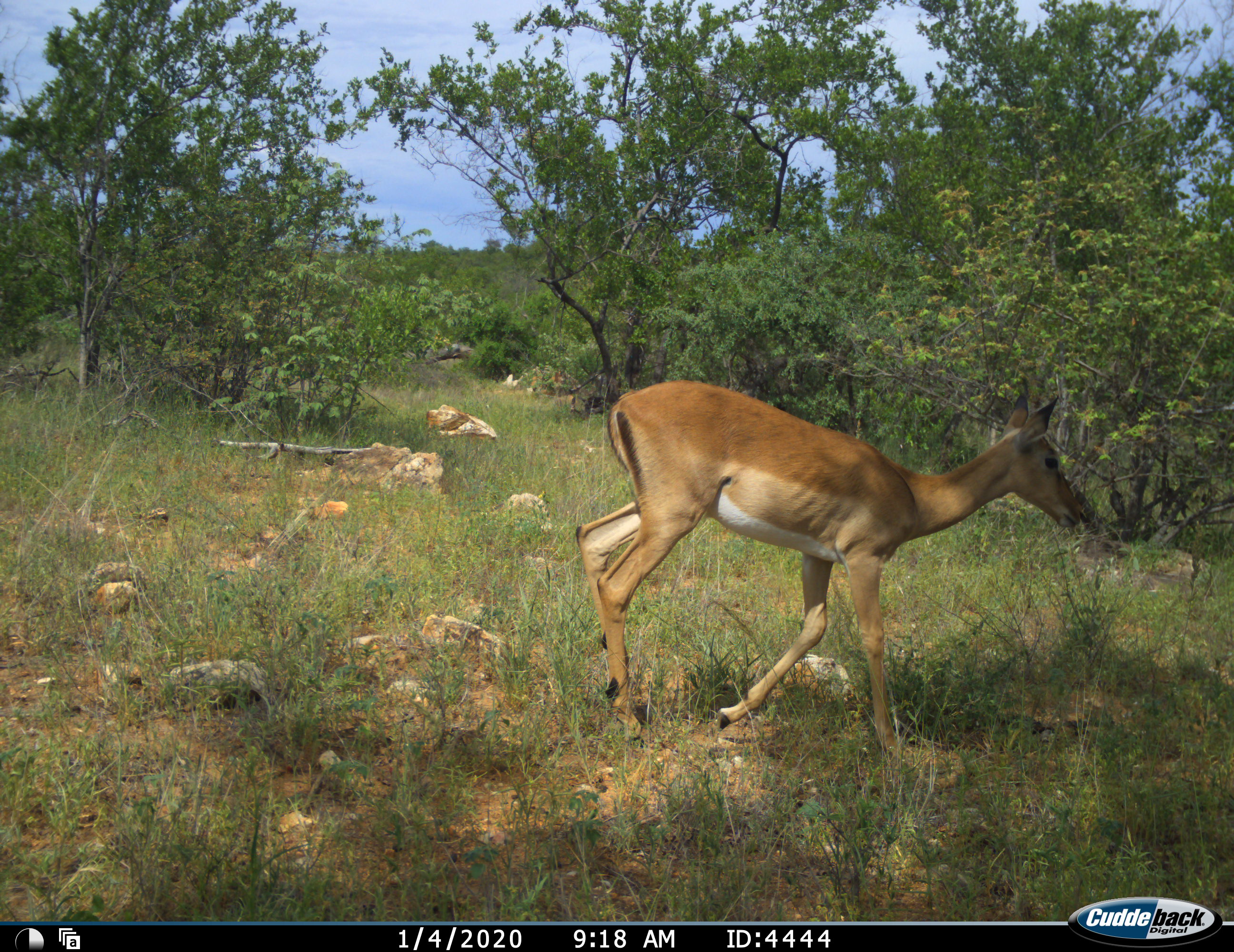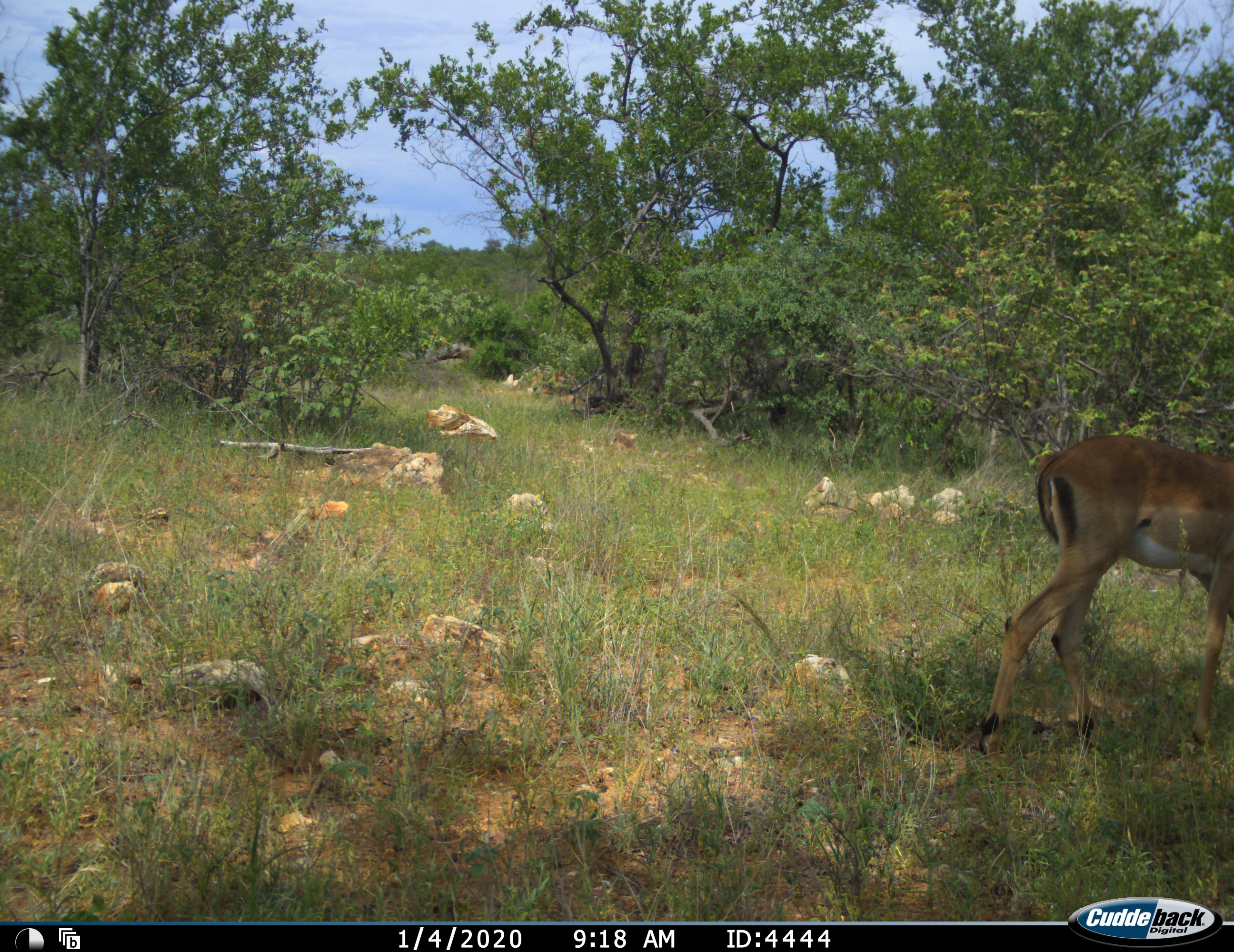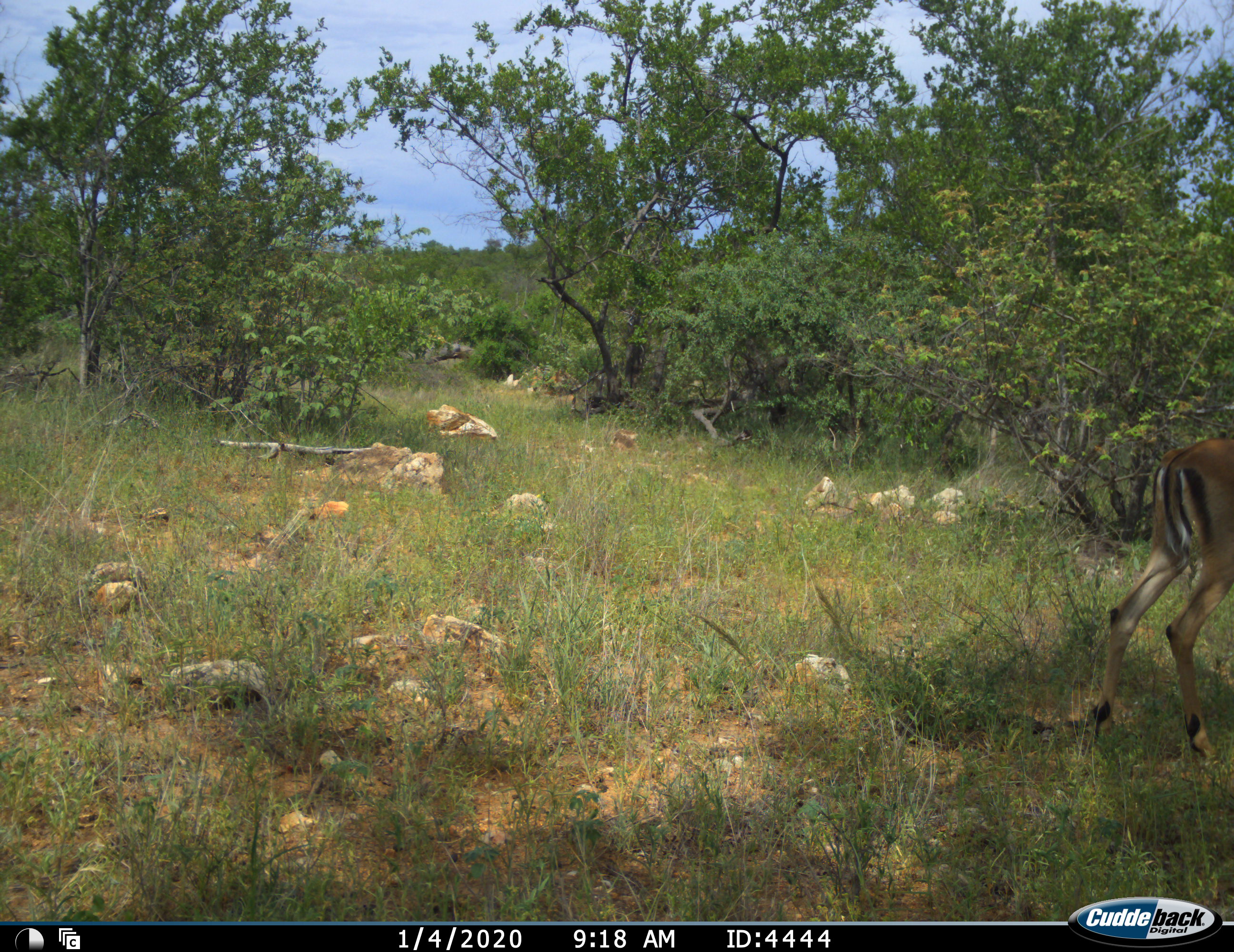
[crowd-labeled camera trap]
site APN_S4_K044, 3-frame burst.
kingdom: Animalia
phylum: Chordata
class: Mammalia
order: Artiodactyla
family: Bovidae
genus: Aepyceros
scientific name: Aepyceros melampus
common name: impala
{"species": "impala (Aepyceros melampus)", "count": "1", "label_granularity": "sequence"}